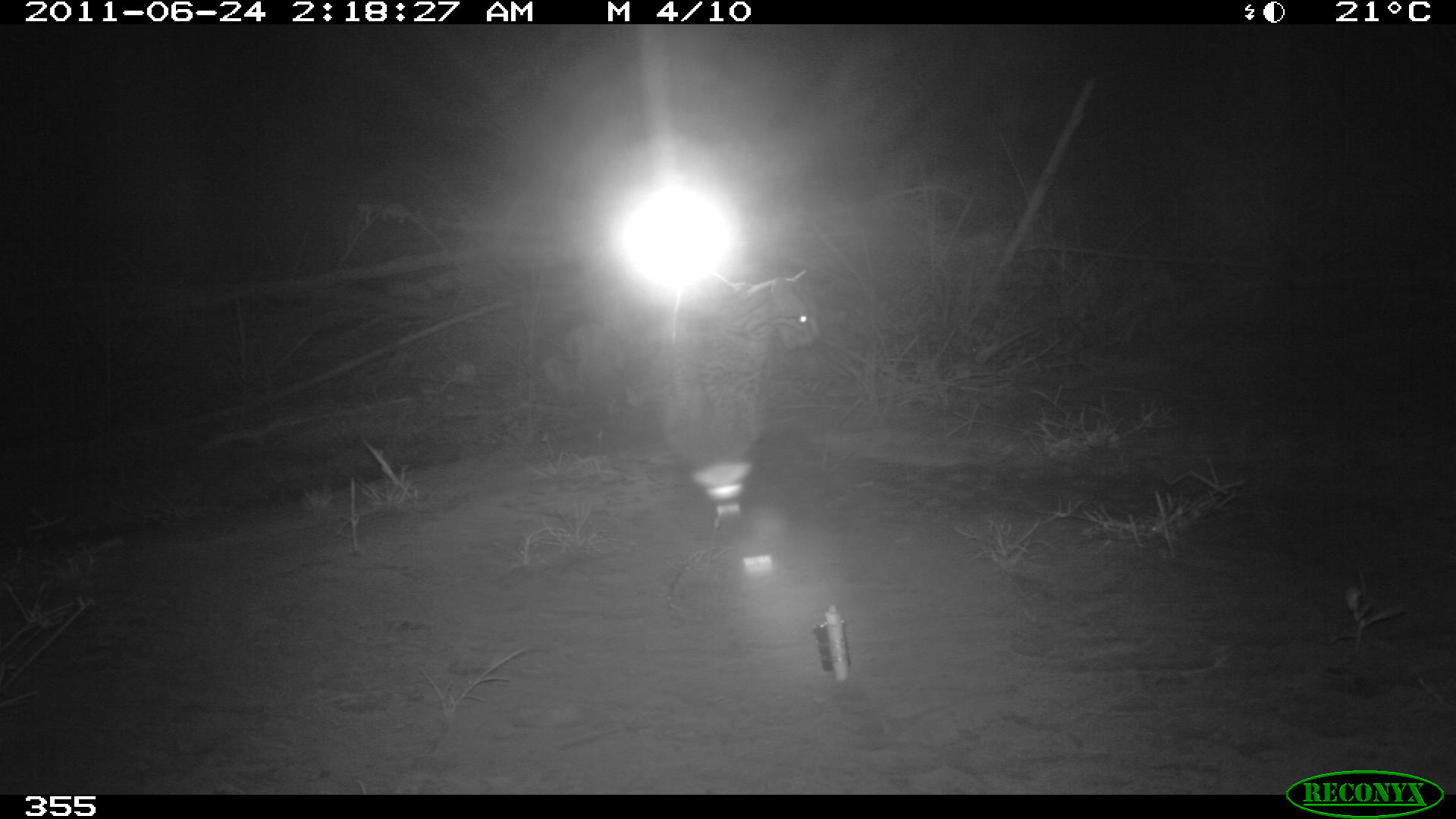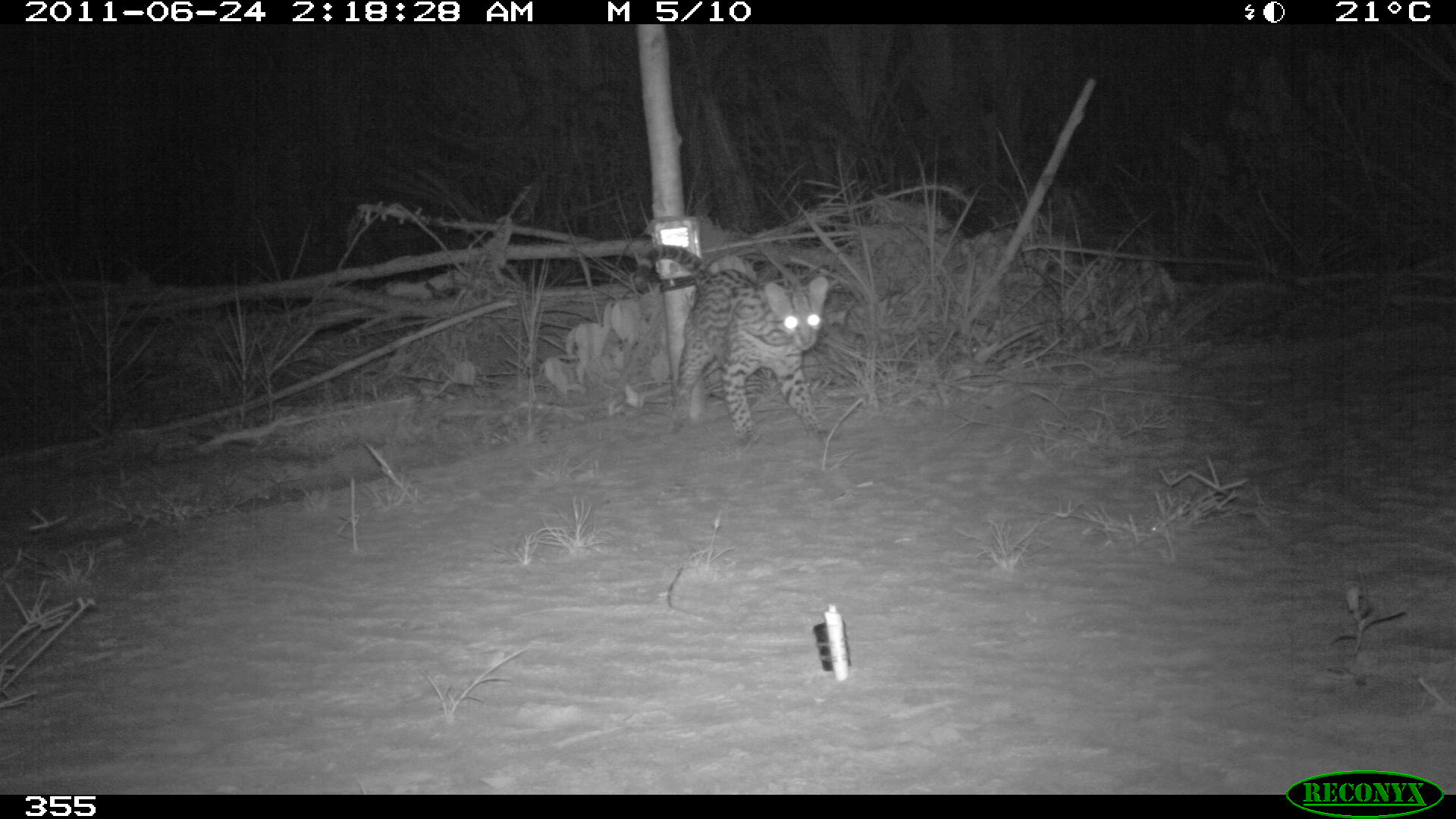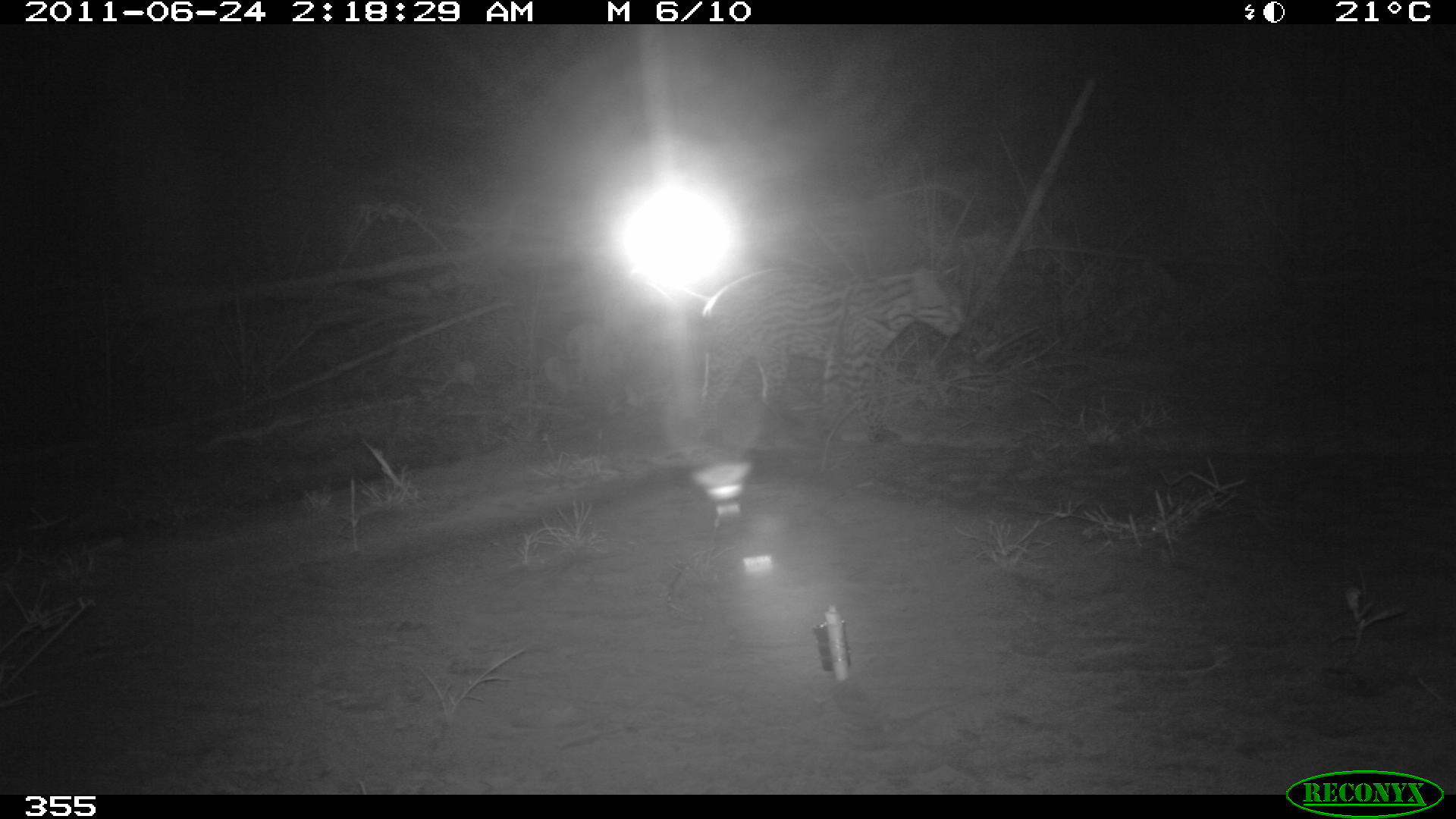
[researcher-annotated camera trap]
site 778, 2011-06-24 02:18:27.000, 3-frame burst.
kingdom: Animalia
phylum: Chordata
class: Mammalia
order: Carnivora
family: Felidae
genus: Leopardus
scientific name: Leopardus pardalis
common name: ocelot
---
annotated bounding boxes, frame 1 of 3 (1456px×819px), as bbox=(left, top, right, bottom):
leopardus pardalis: bbox=(654, 264, 825, 448)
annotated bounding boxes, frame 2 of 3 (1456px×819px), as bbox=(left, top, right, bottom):
leopardus pardalis: bbox=(645, 240, 834, 445)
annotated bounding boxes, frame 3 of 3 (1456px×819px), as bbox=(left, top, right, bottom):
leopardus pardalis: bbox=(635, 262, 968, 448)